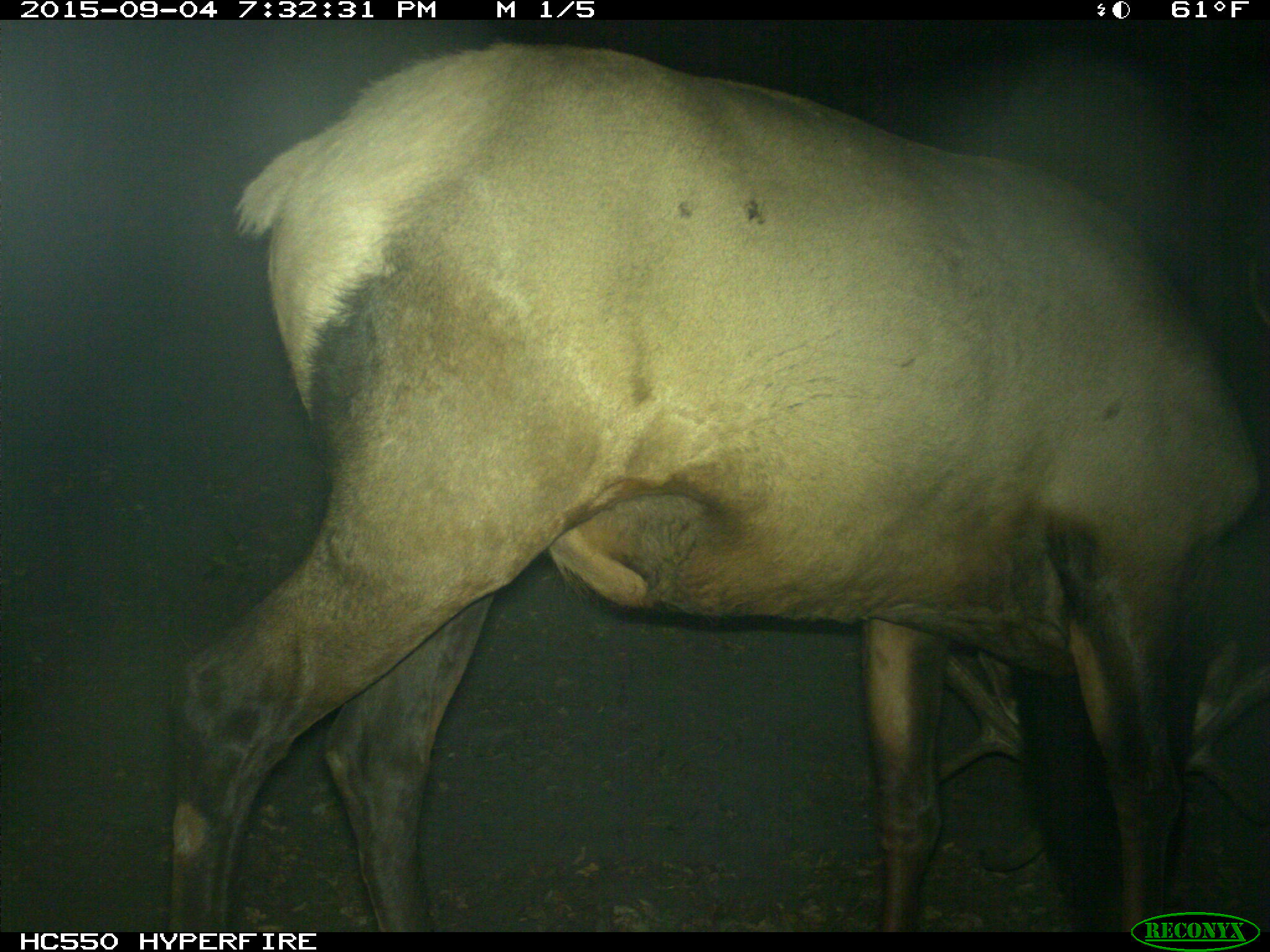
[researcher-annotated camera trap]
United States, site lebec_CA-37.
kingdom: Animalia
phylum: Chordata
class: Mammalia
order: Artiodactyla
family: Cervidae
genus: Cervus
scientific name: Cervus canadensis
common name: elk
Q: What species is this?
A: Cervus canadensis (elk).